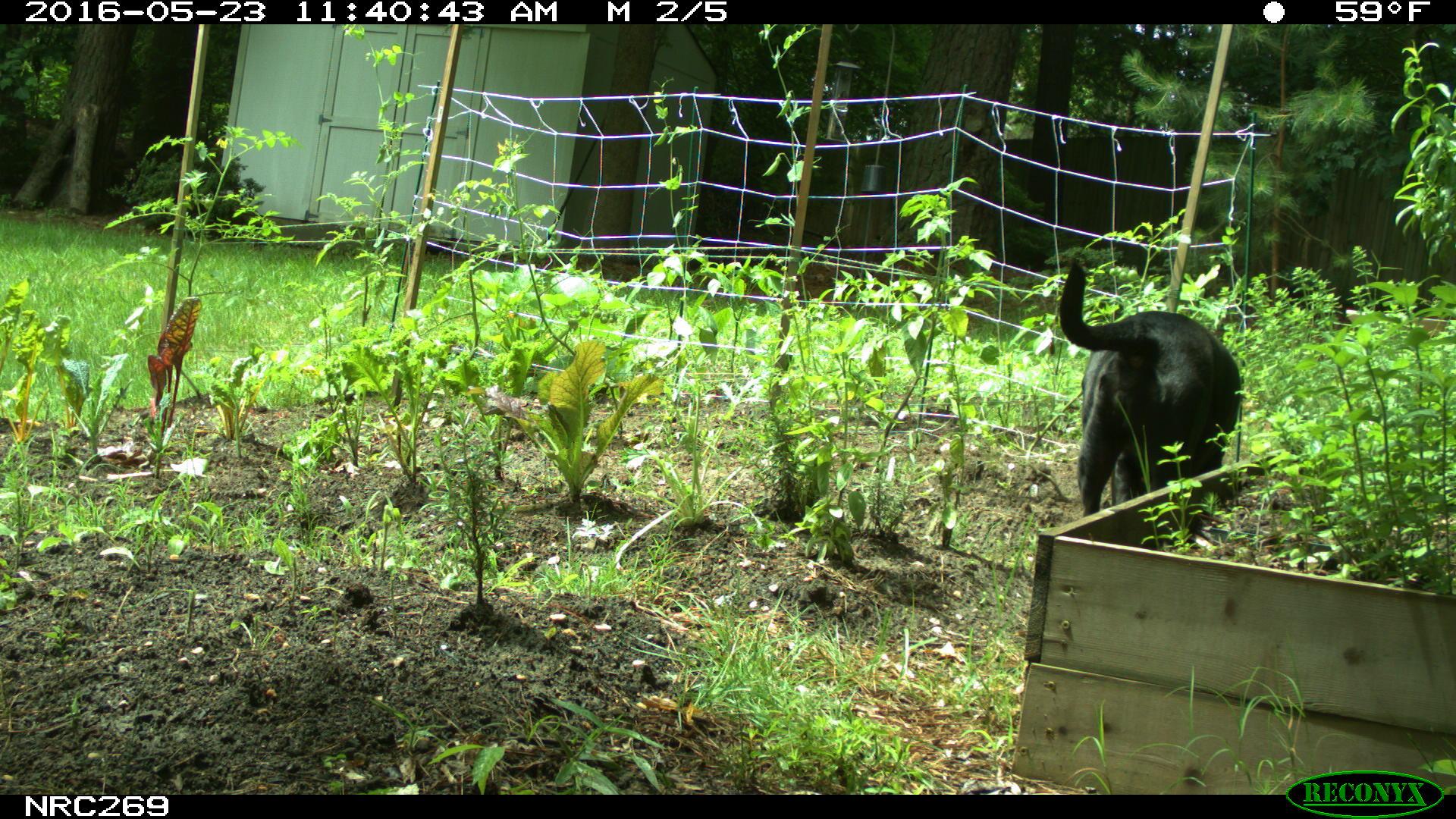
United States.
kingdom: Animalia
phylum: Chordata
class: Mammalia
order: Carnivora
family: Canidae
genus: Canis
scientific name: Canis familiaris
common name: domestic dog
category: Dog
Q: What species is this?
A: Dog (domestic dog) (Canis familiaris).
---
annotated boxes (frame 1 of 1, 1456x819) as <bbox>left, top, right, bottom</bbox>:
Dog: <bbox>1041, 249, 1244, 519</bbox>